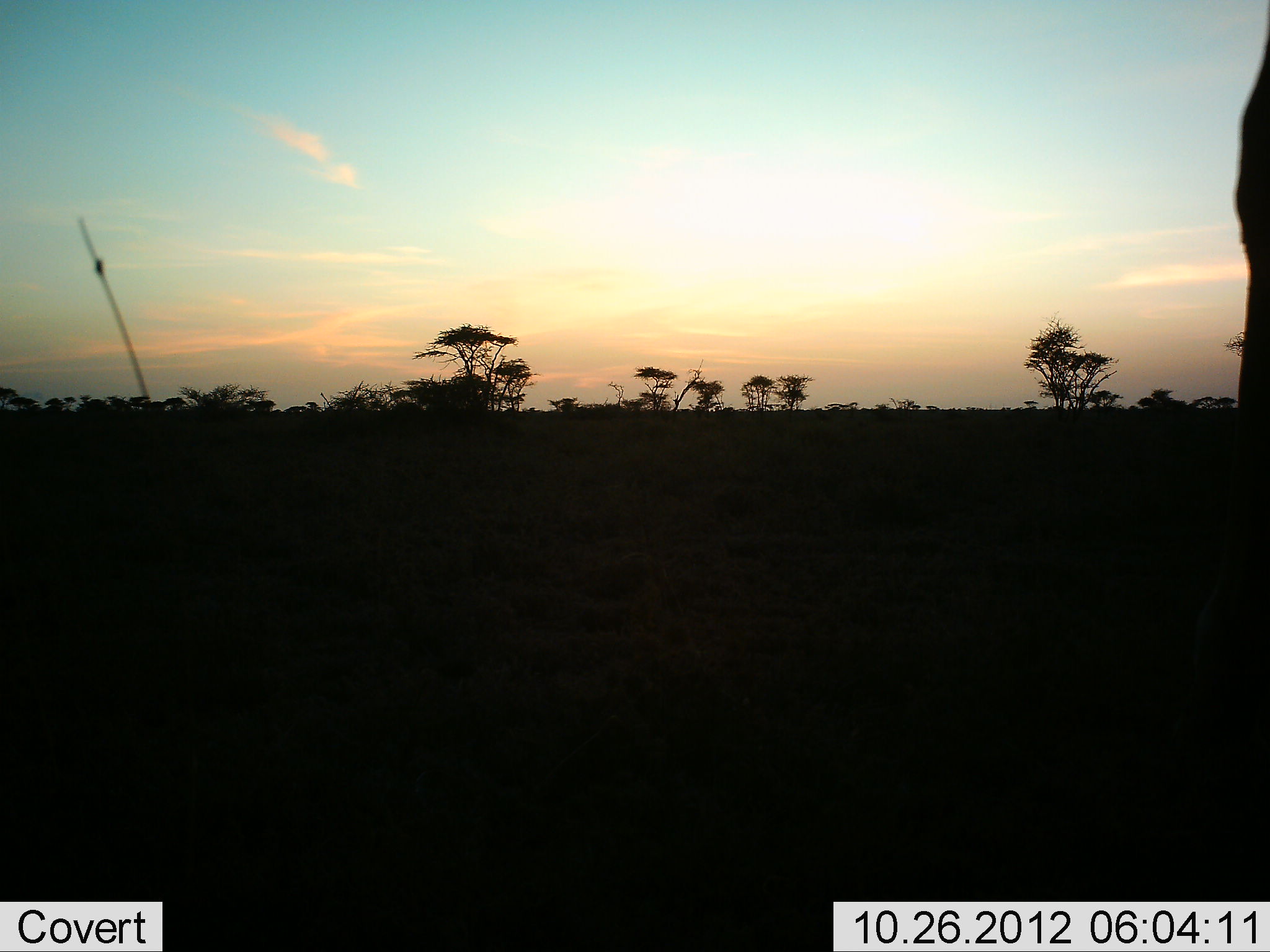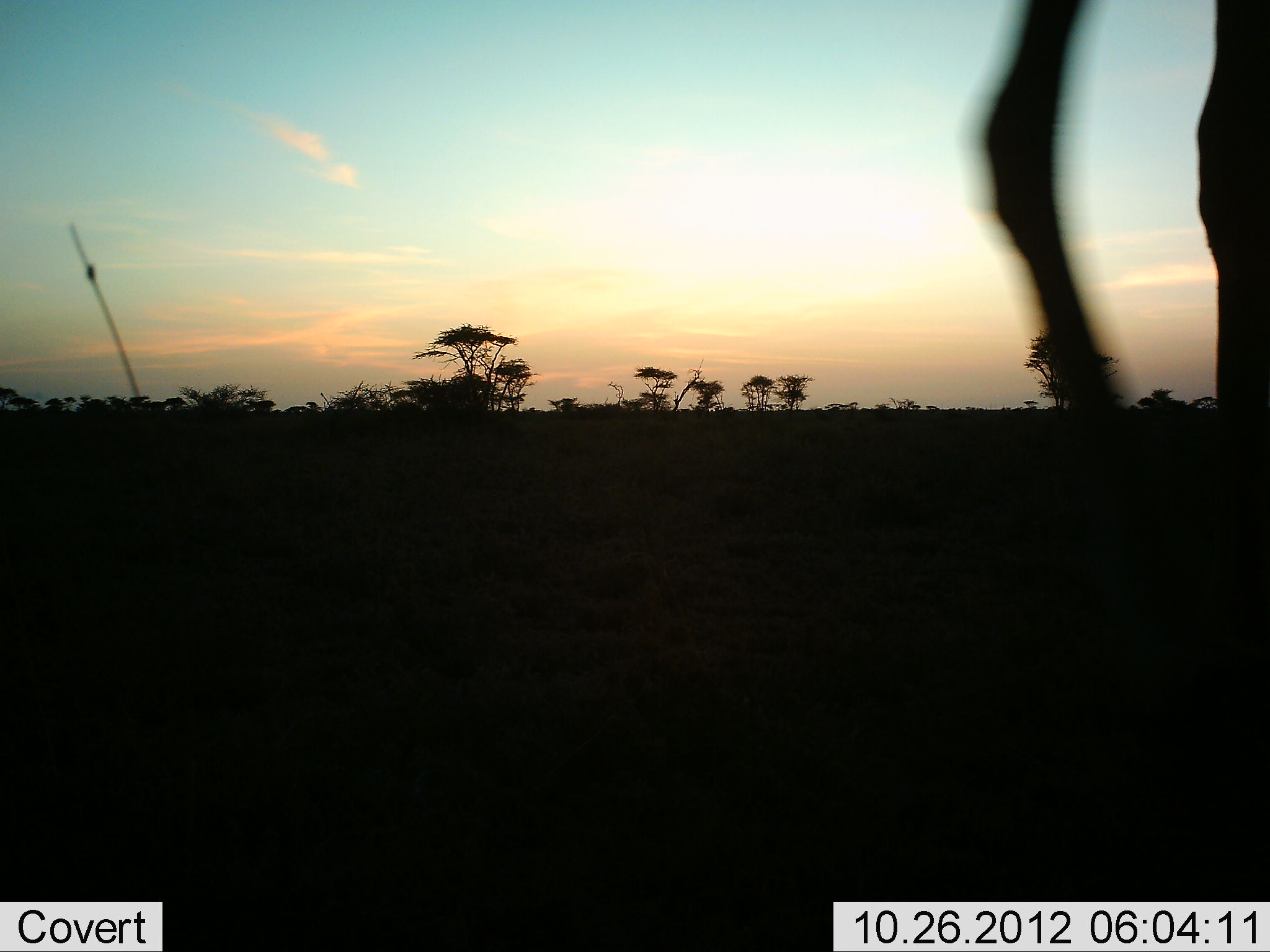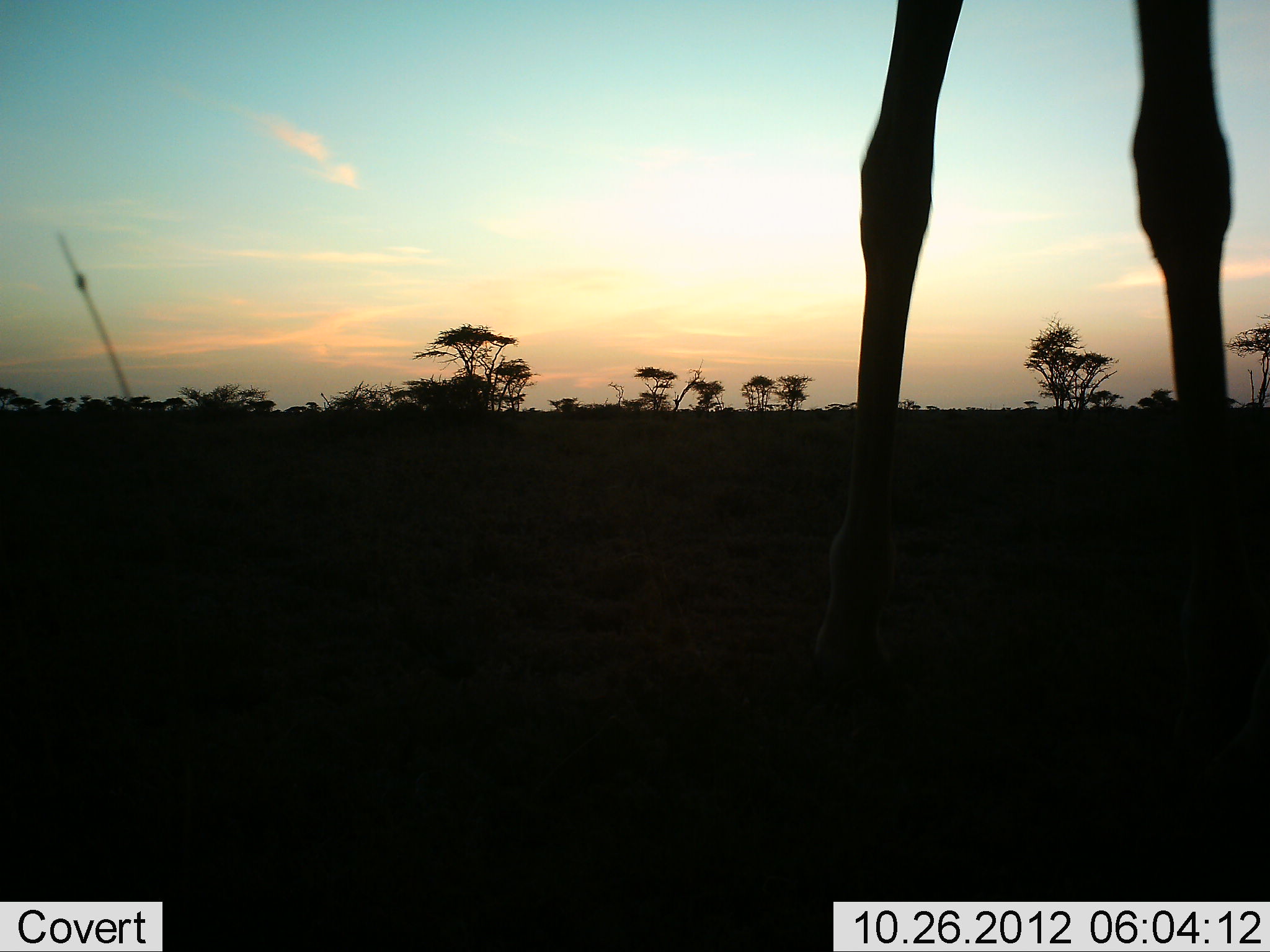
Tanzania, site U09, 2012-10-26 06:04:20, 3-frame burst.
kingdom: Animalia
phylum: Chordata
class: Mammalia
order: Artiodactyla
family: Giraffidae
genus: Giraffa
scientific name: Giraffa camelopardalis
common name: giraffe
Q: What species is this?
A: Giraffe (Giraffa camelopardalis).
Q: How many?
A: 1.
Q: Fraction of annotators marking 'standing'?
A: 0%.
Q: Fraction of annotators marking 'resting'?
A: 0%.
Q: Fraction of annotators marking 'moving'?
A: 100%.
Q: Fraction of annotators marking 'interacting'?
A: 0%.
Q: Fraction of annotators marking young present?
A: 0%.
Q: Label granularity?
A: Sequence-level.